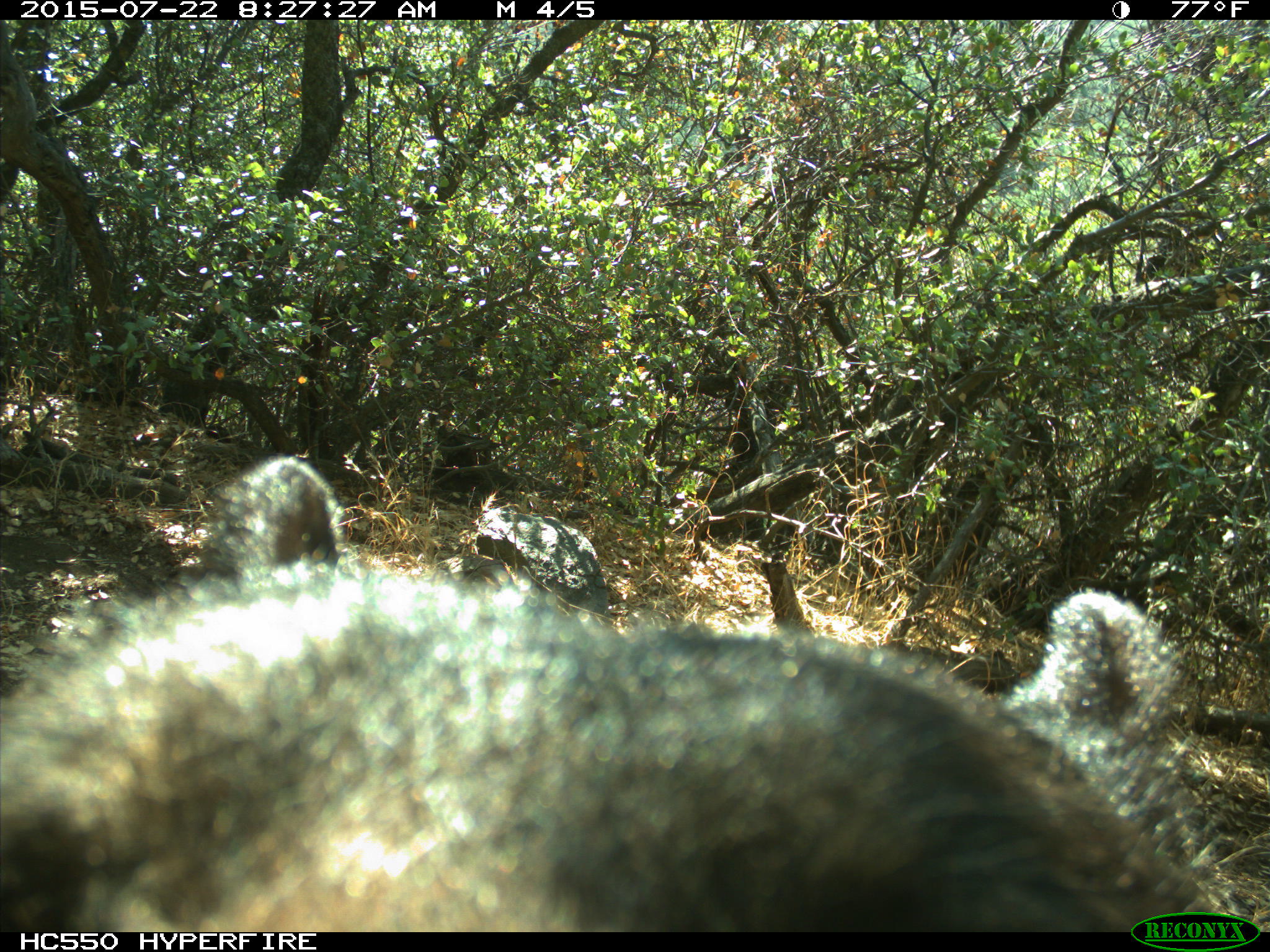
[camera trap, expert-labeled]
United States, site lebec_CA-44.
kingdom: Animalia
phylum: Chordata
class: Mammalia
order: Carnivora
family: Ursidae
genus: Ursus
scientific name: Ursus americanus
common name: american black bear